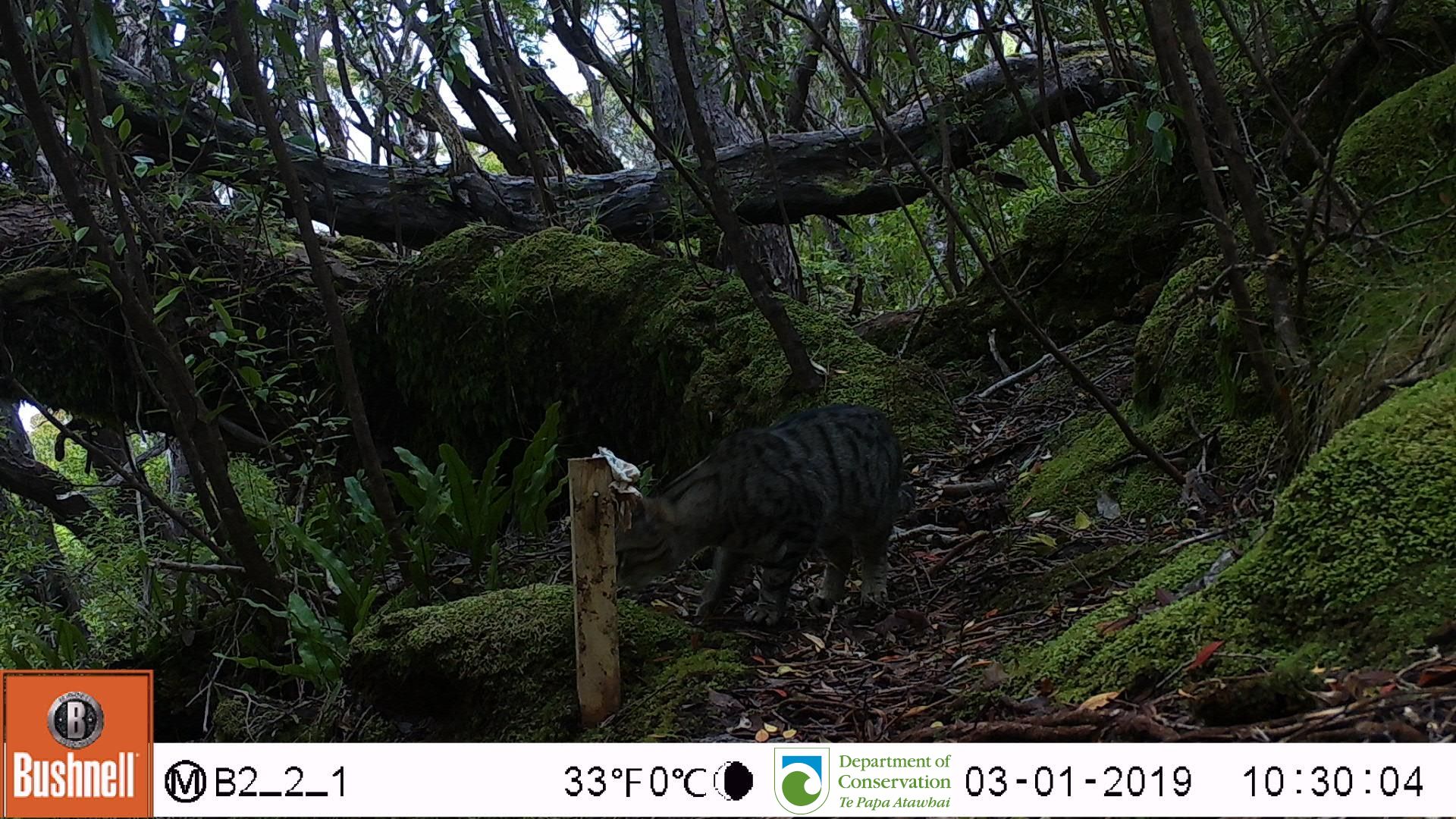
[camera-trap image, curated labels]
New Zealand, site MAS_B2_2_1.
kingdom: Animalia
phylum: Chordata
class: Mammalia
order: Carnivora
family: Felidae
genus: Felis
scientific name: Felis catus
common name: domestic cat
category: cat